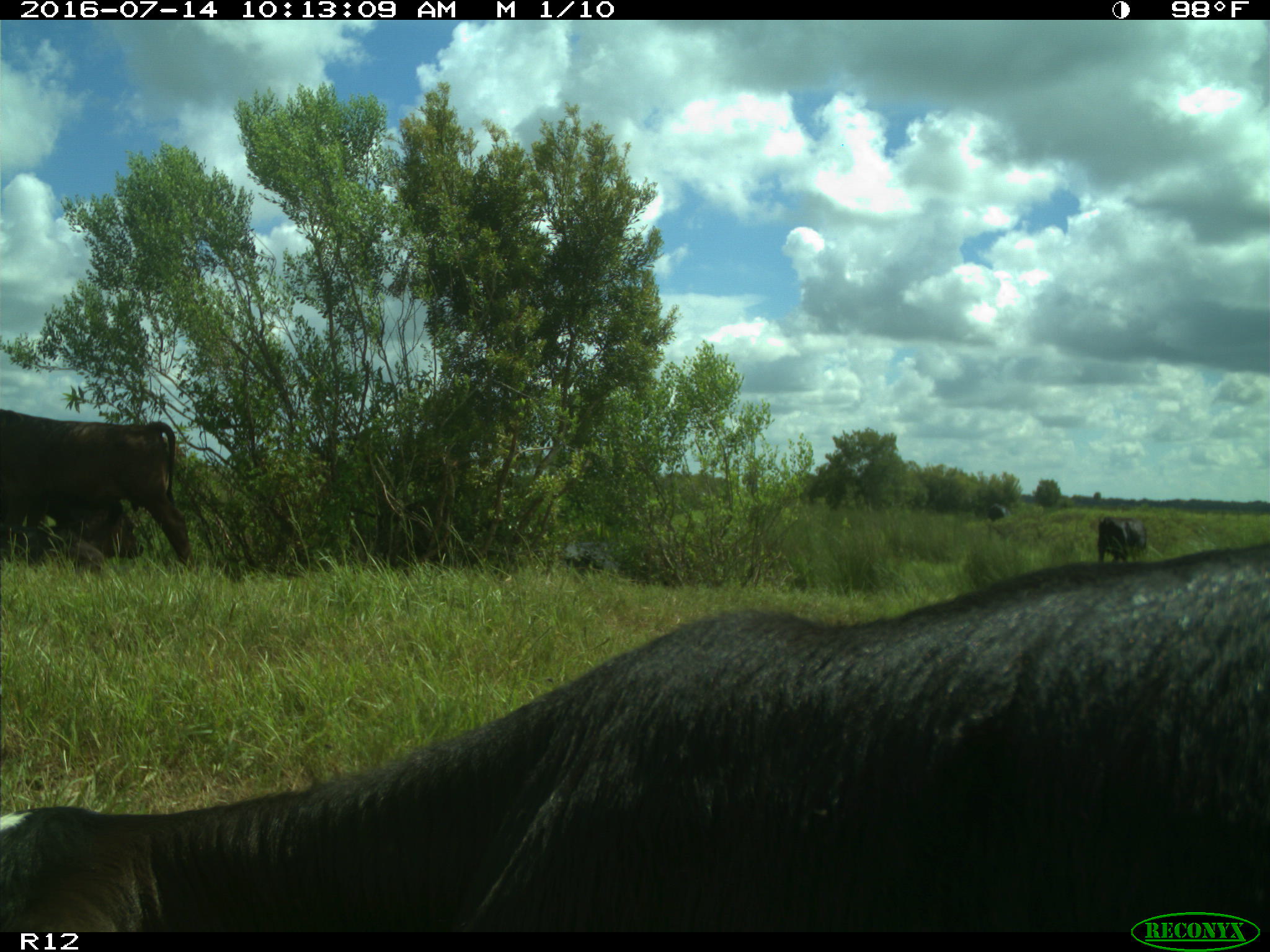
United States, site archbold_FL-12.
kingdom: Animalia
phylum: Chordata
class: Mammalia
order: Artiodactyla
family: Bovidae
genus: Bos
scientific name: Bos taurus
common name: domestic cow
Bos taurus (domestic cow).